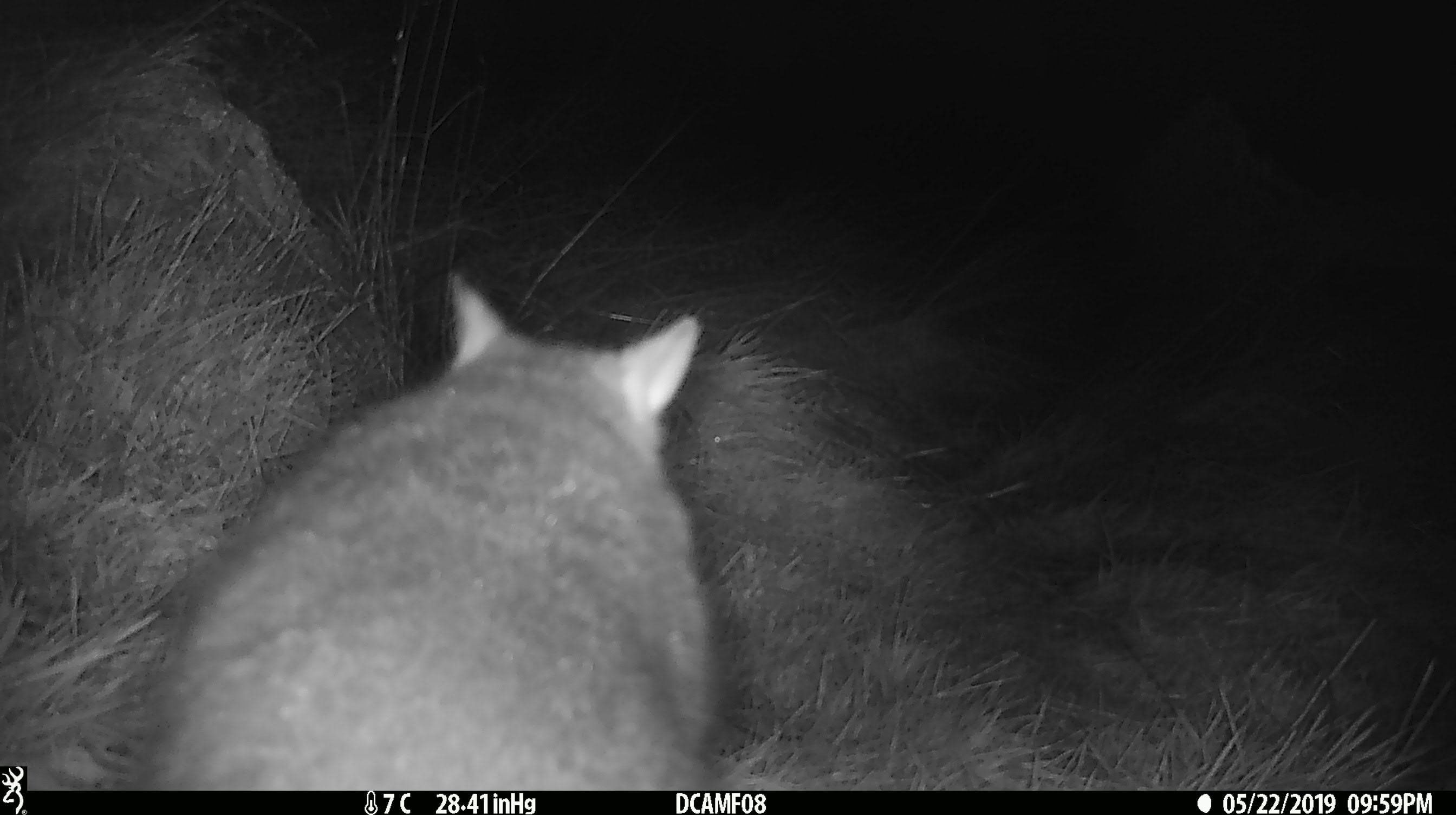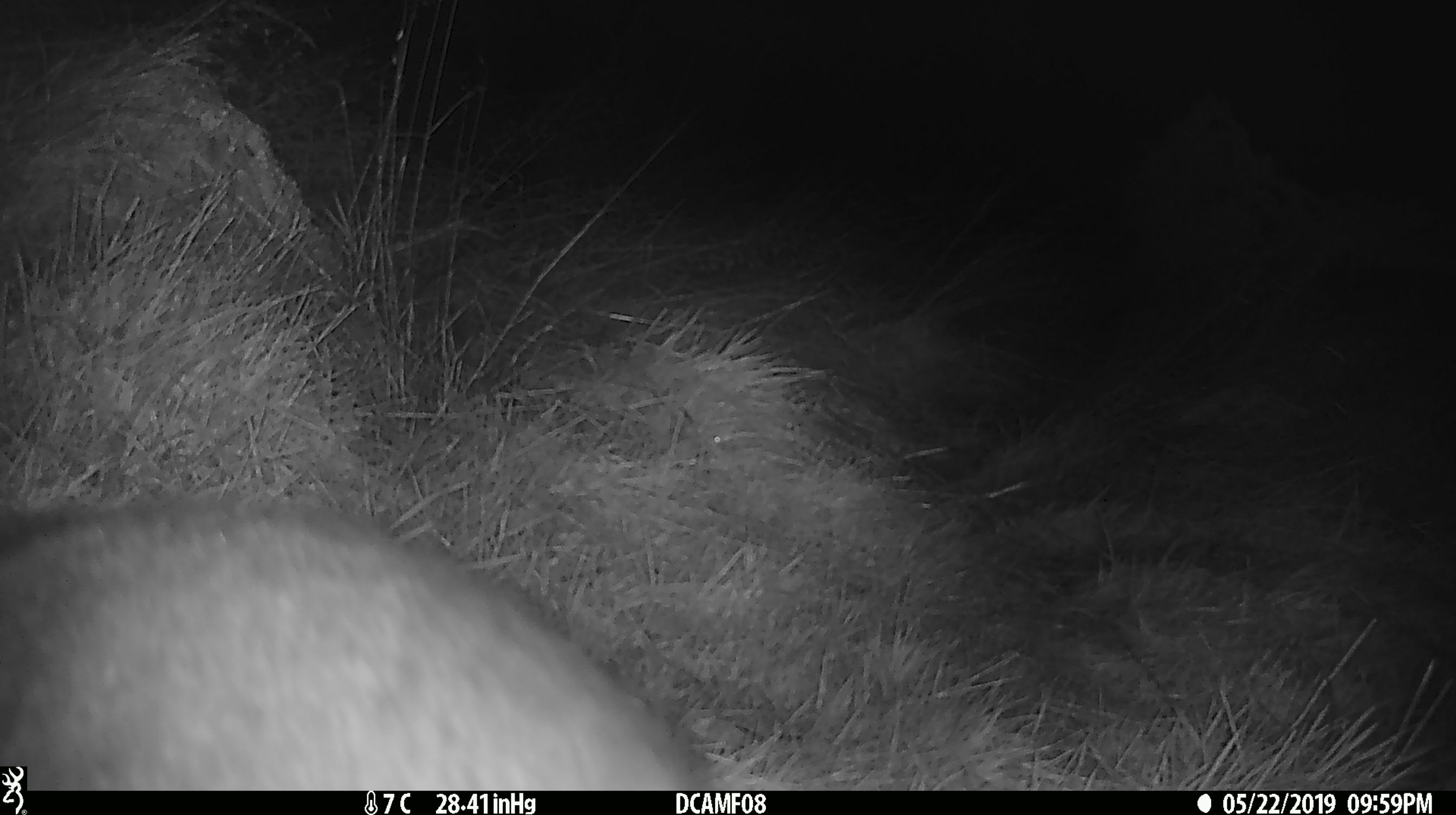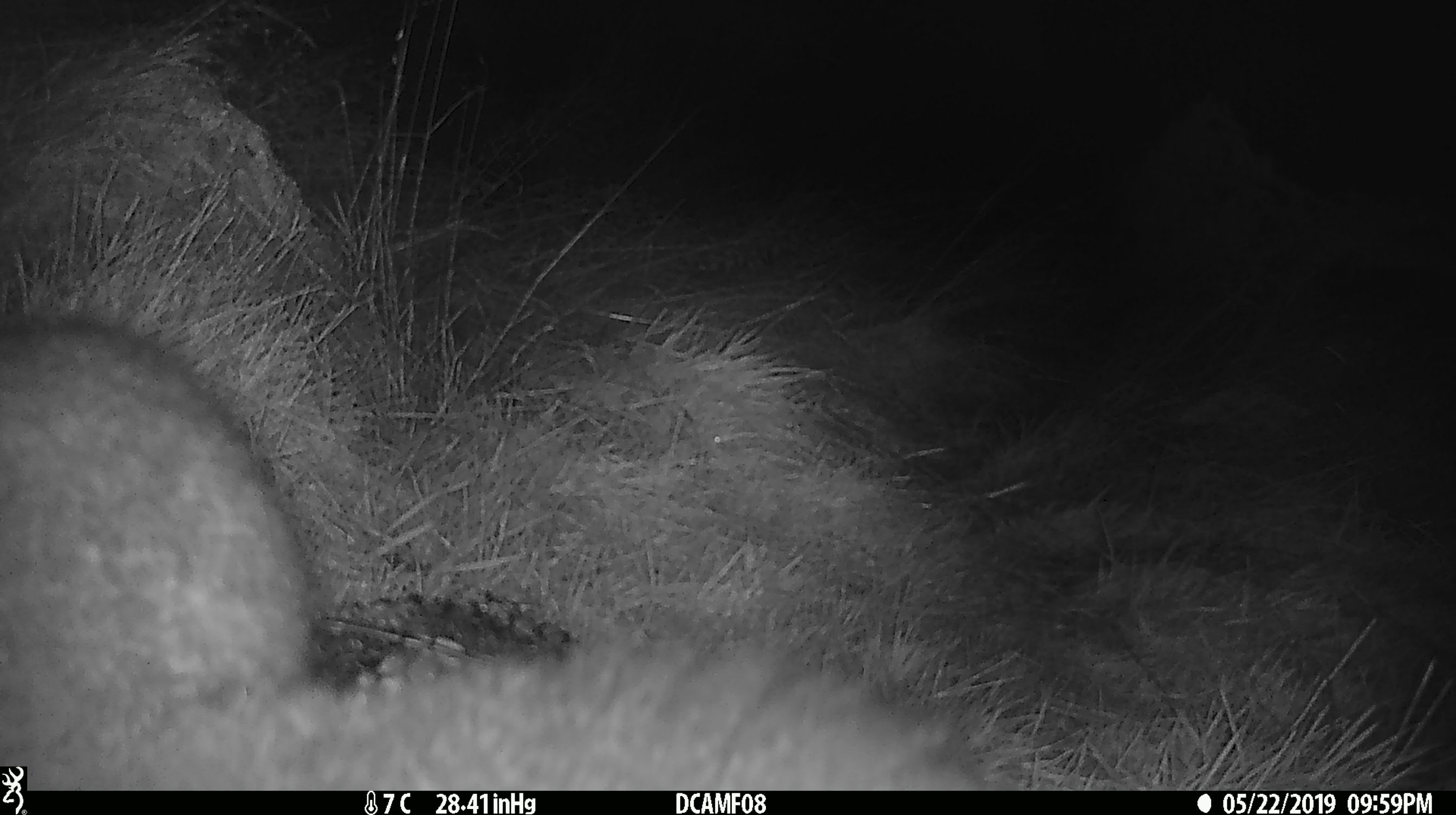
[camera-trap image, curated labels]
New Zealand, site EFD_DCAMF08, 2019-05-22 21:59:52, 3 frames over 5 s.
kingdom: Animalia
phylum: Chordata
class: Mammalia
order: Diprotodontia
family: Phalangeridae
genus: Trichosurus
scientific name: Trichosurus vulpecula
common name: common brushtail possum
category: possum